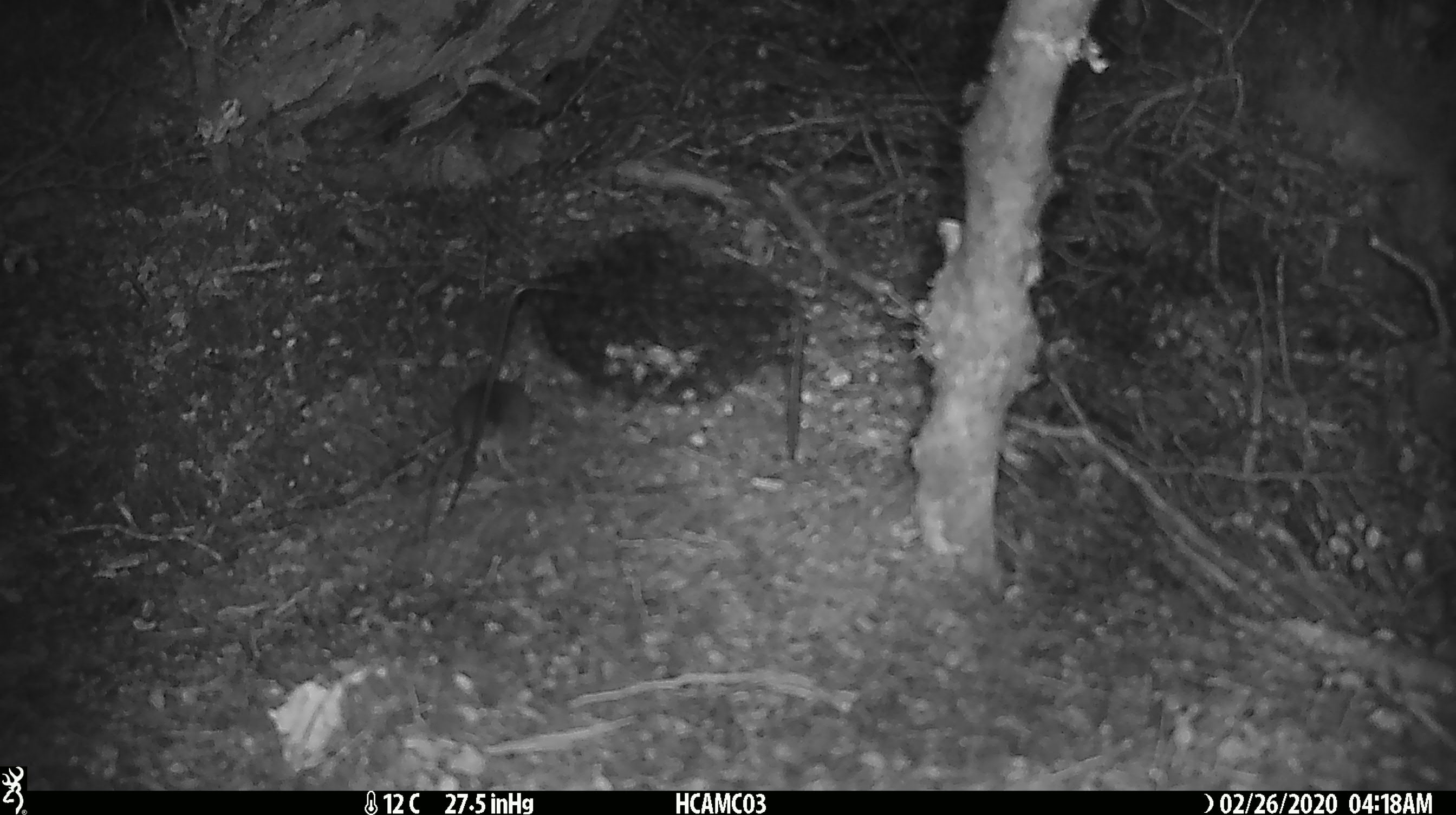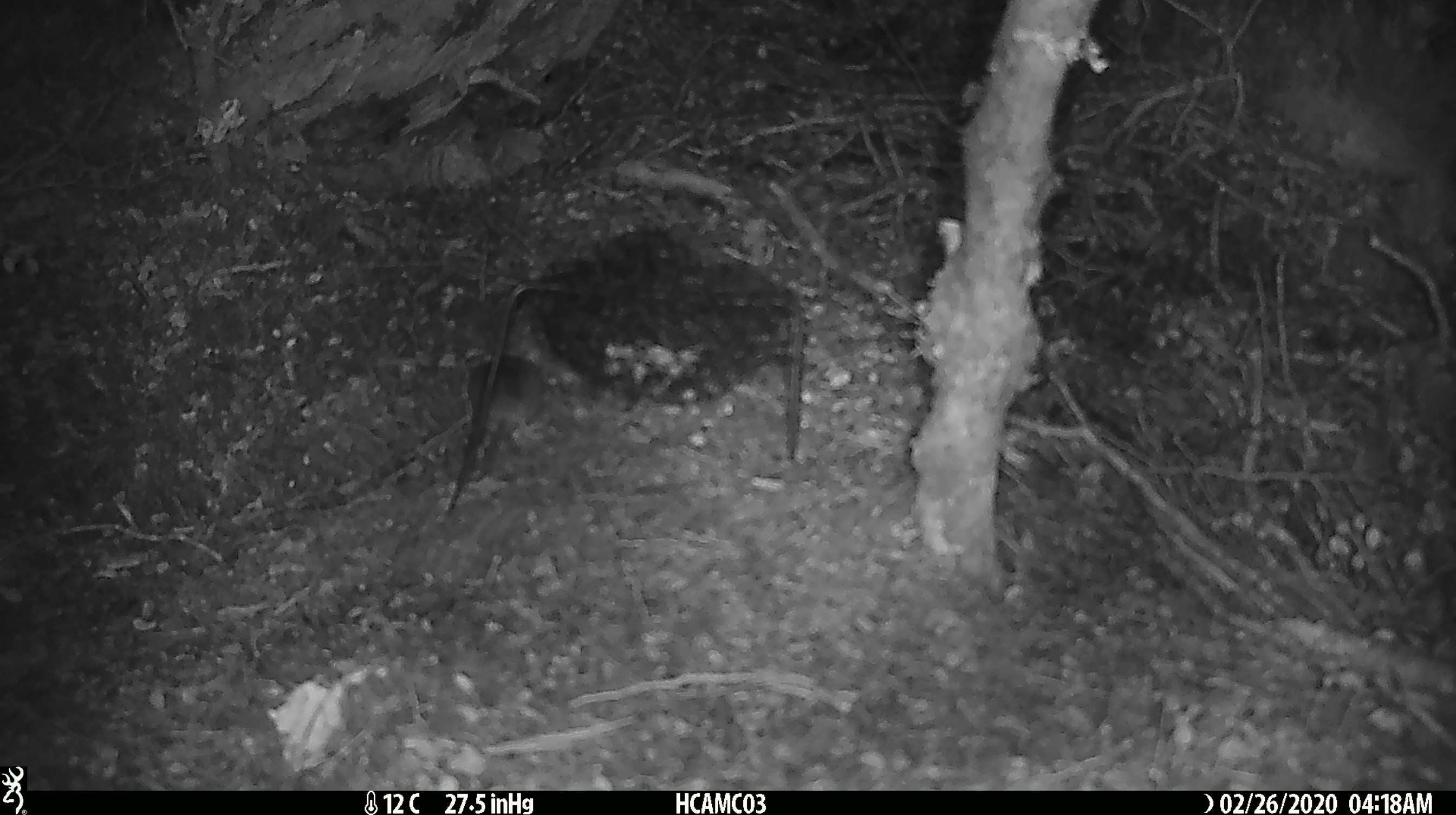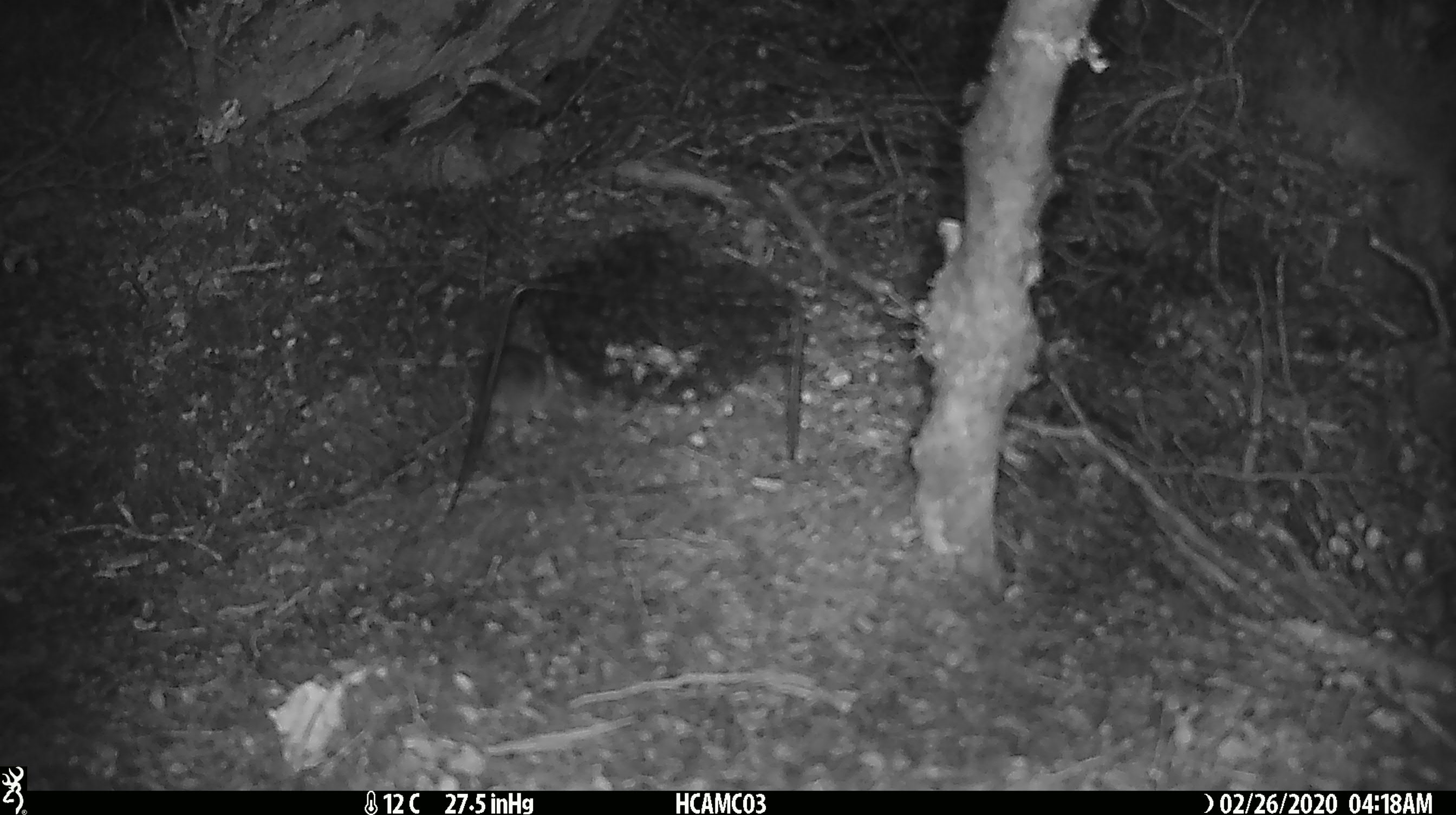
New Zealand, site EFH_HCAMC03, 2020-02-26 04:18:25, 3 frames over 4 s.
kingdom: Animalia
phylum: Chordata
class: Mammalia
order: Rodentia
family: Muridae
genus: Mus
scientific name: Mus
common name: mouse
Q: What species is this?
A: Mouse (Mus).